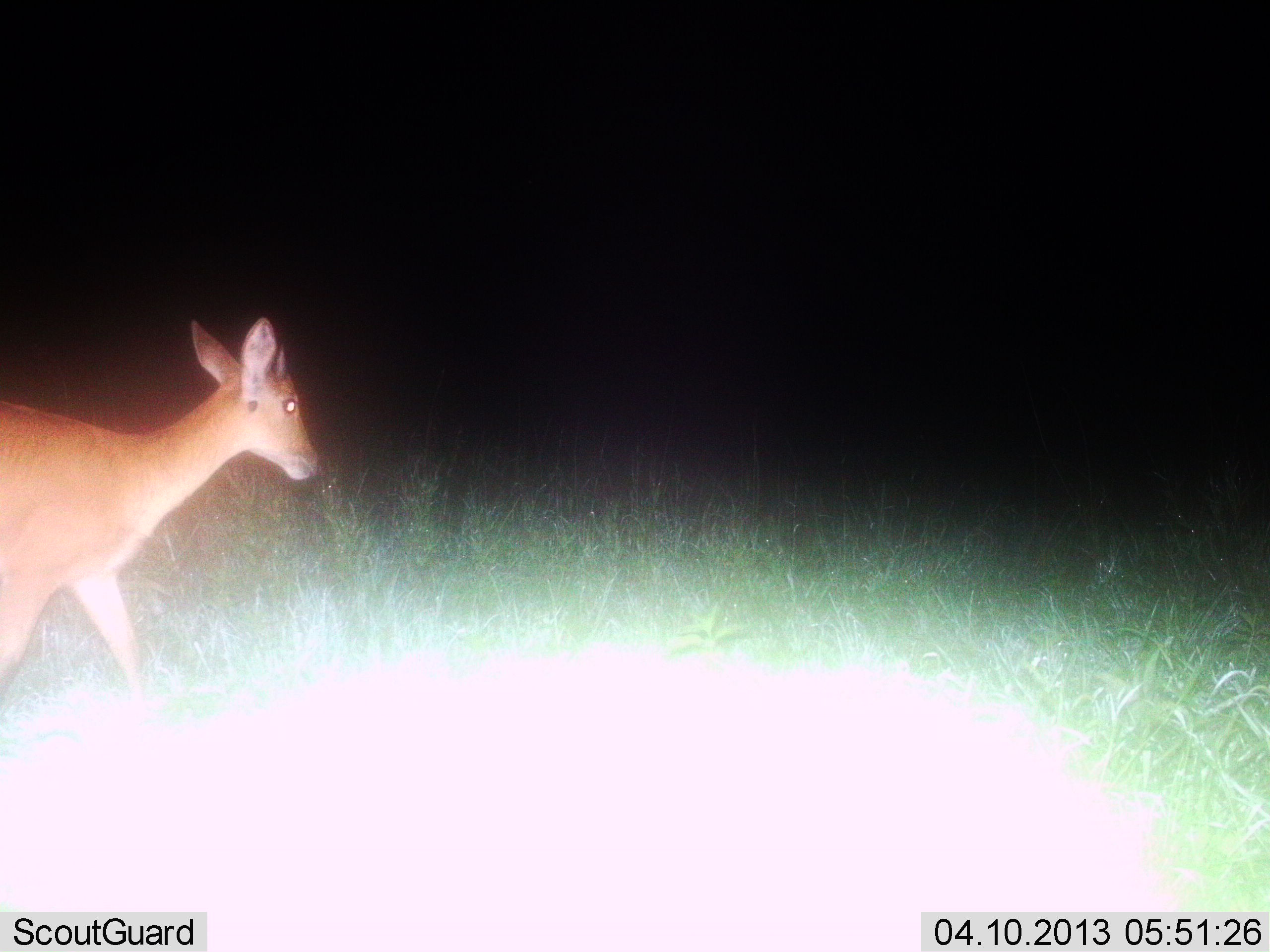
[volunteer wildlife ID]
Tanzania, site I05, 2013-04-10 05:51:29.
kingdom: Animalia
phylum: Chordata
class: Mammalia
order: Artiodactyla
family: Bovidae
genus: Redunca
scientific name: Redunca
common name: reedbuck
Reedbuck (Redunca), count 1. Behavior (volunteer vote fractions): standing 0%, resting 0%, moving 100%, interacting 0%. Young present (vote fraction): 7%. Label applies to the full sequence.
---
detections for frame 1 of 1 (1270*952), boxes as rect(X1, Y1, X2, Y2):
animal: rect(0, 318, 322, 714)